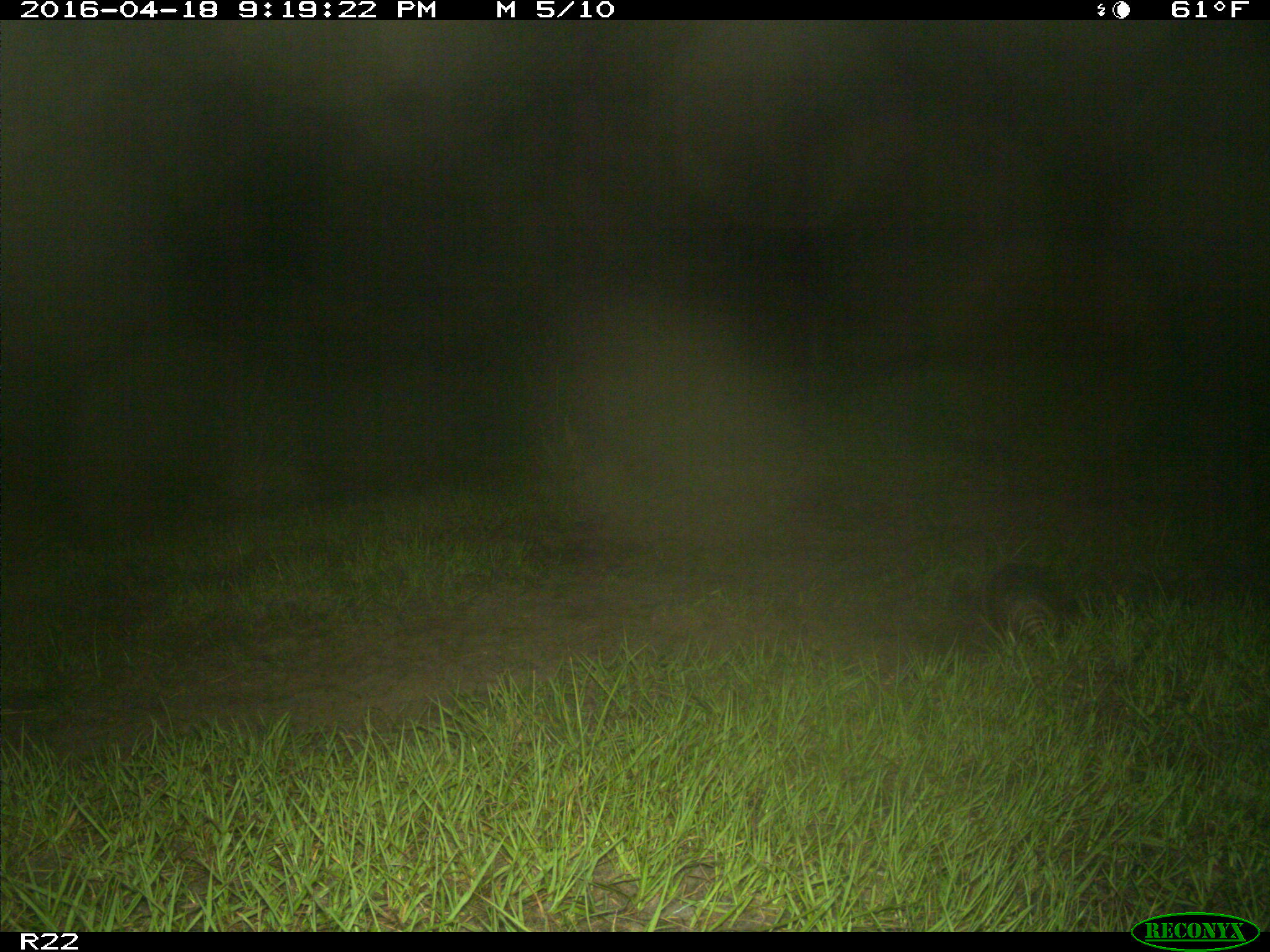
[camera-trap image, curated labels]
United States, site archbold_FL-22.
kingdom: Animalia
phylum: Chordata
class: Mammalia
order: Cingulata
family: Dasypodidae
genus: Dasypus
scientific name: Dasypus novemcinctus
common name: nine-banded armadillo